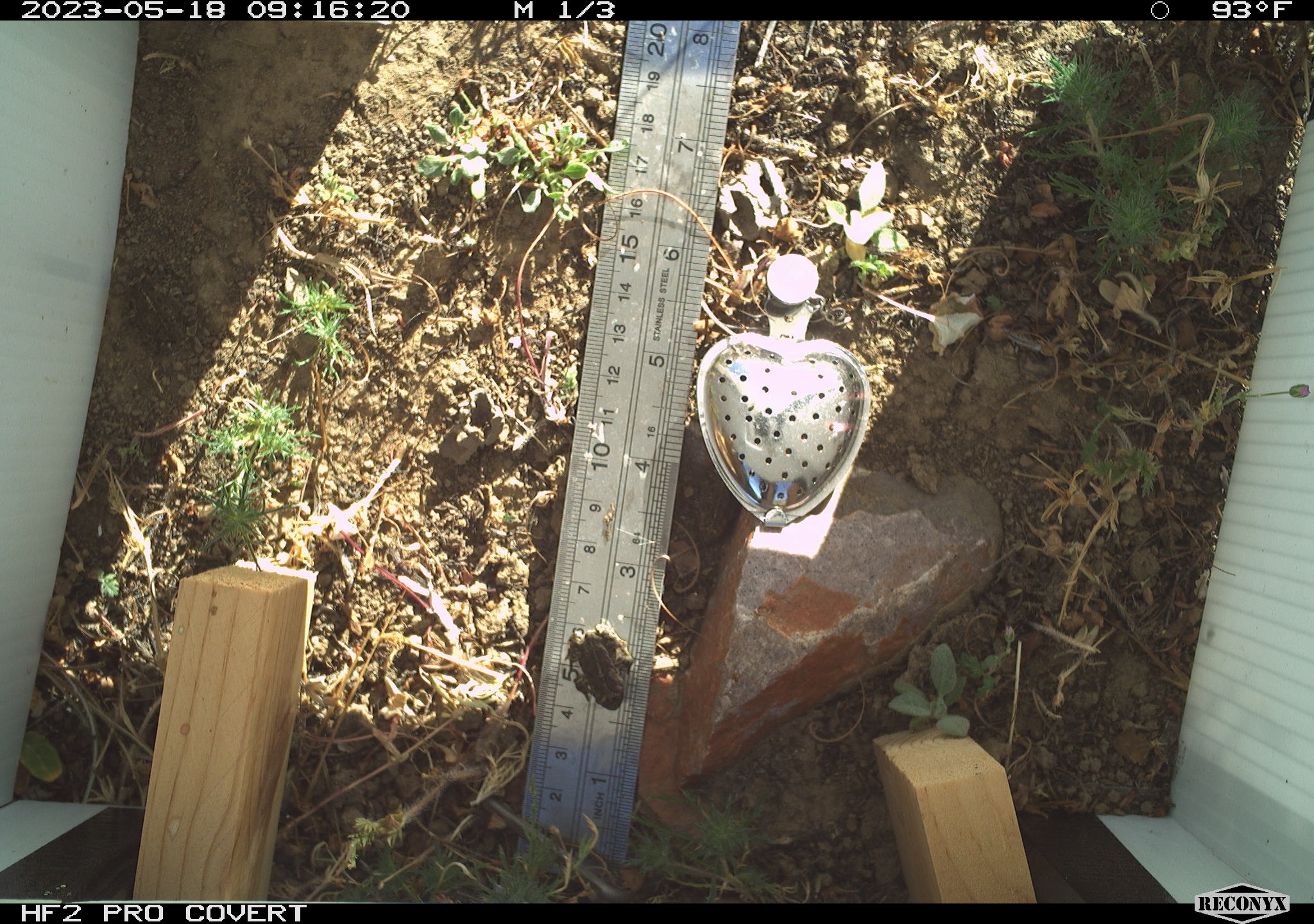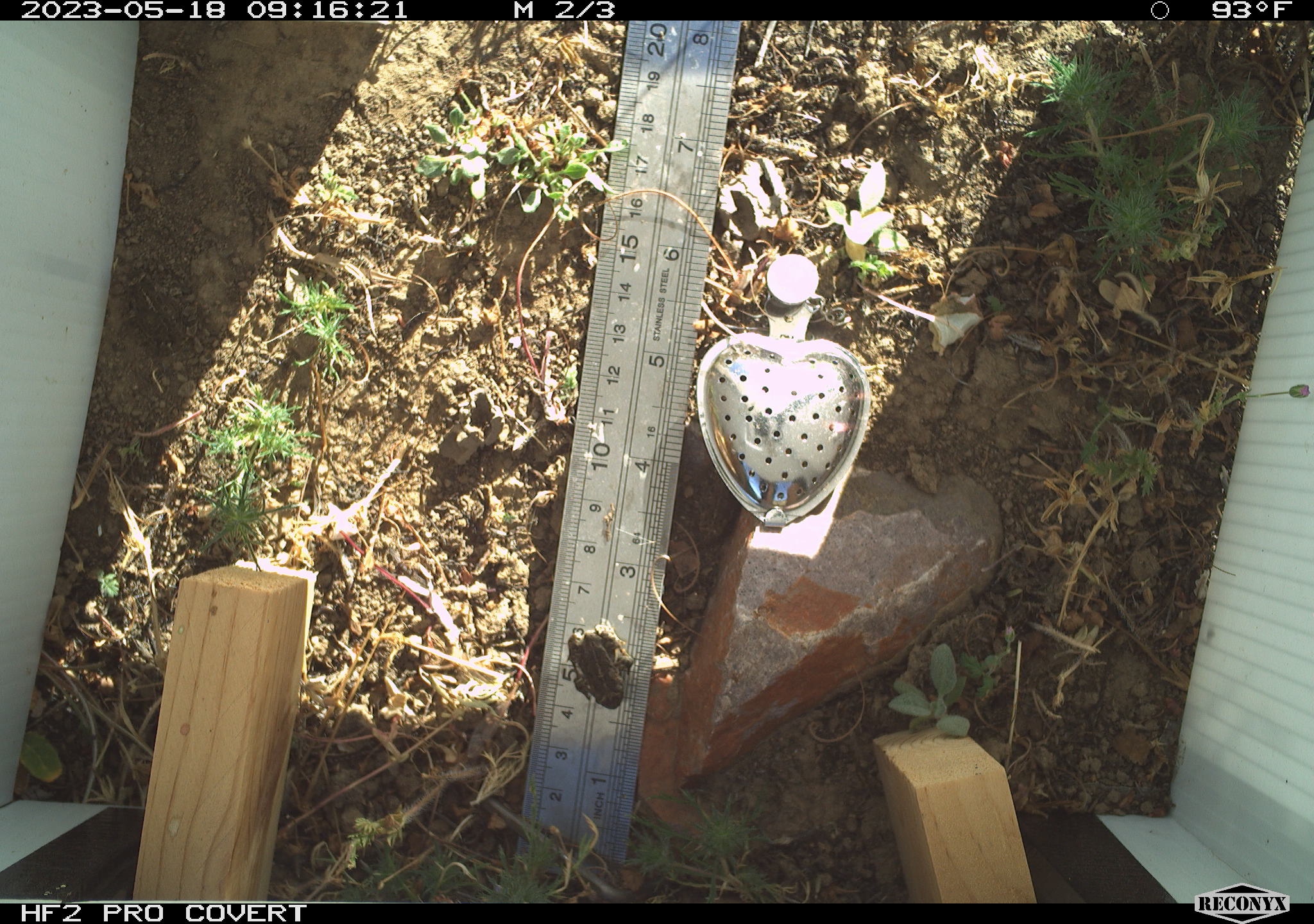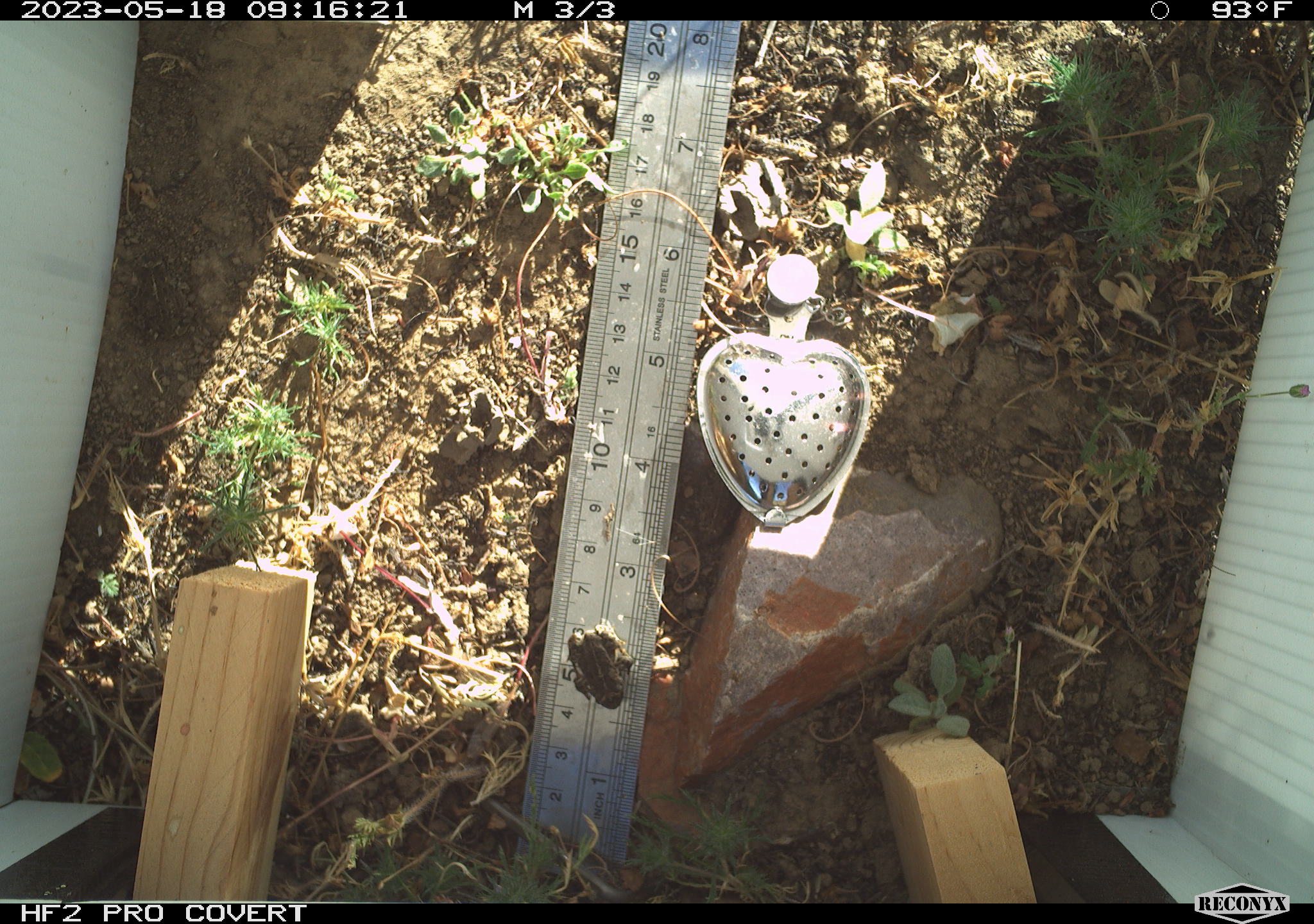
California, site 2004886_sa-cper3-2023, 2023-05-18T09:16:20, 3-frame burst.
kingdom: Animalia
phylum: Chordata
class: Amphibia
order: Anura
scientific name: Anura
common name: frogs